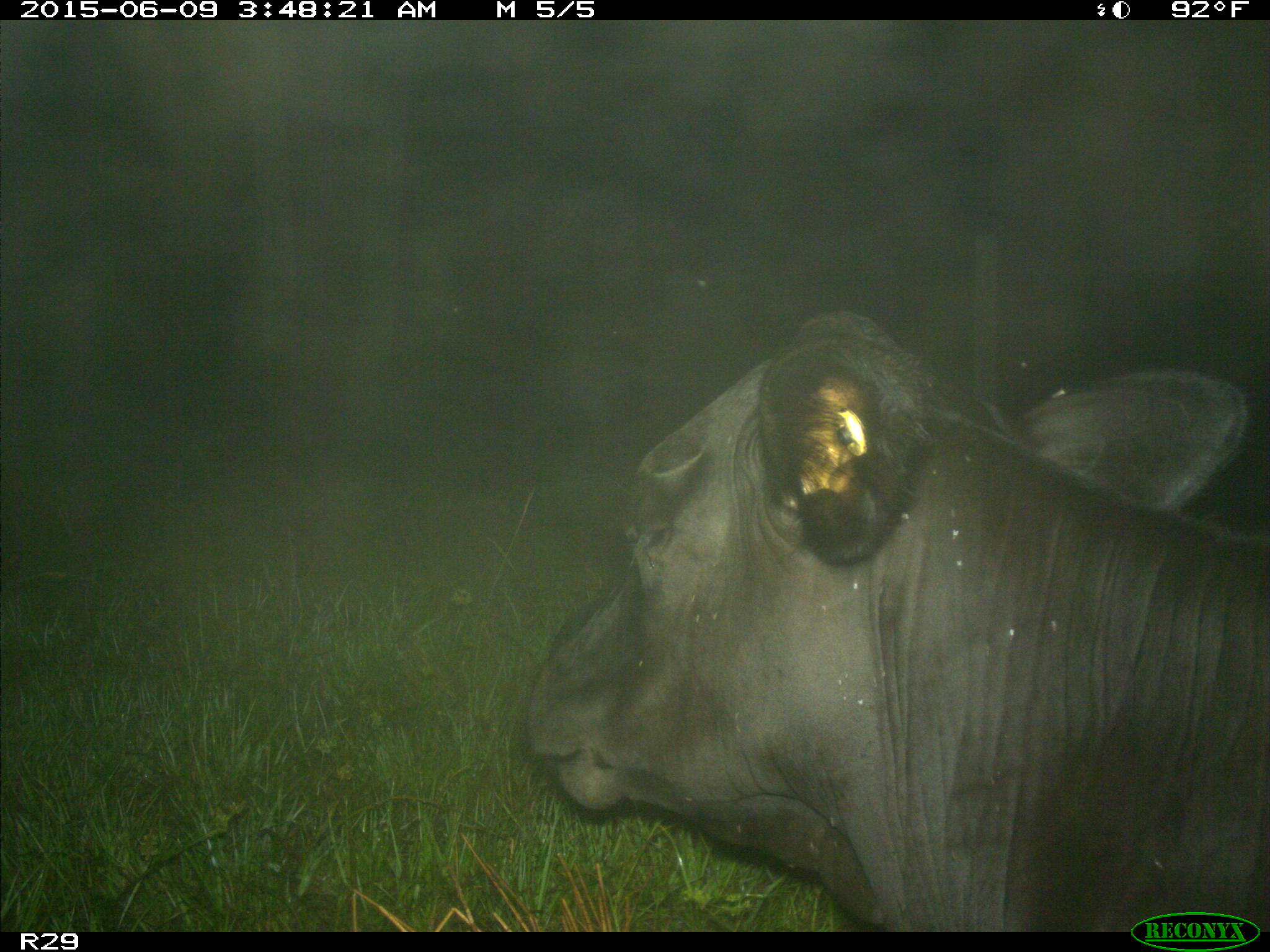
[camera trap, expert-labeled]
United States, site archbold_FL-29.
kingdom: Animalia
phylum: Chordata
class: Mammalia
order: Artiodactyla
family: Bovidae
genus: Bos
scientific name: Bos taurus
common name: domestic cow